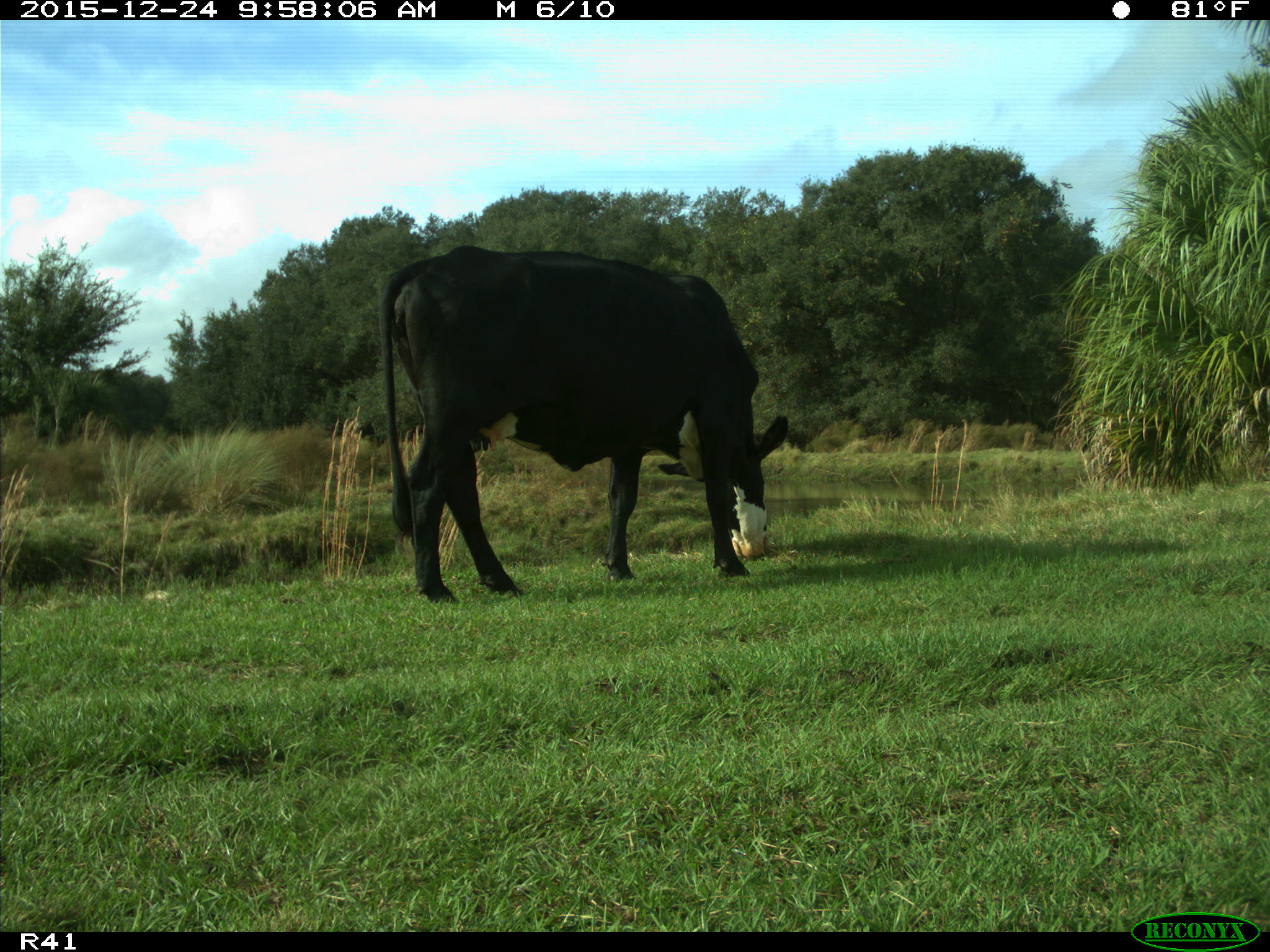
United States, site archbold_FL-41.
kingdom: Animalia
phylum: Chordata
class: Mammalia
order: Artiodactyla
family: Bovidae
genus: Bos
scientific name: Bos taurus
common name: domestic cow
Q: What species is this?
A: Bos taurus (domestic cow).